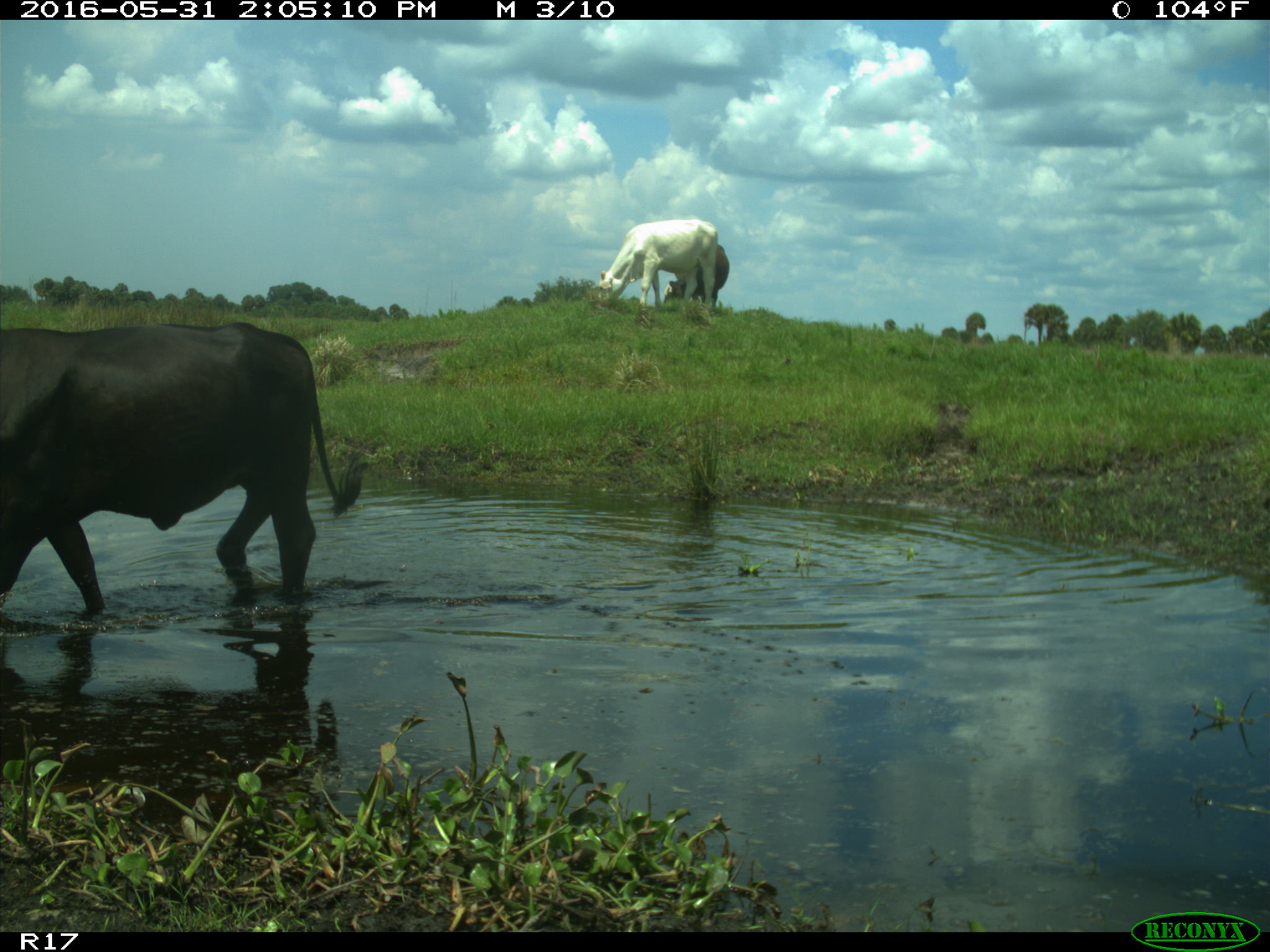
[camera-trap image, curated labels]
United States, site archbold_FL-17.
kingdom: Animalia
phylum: Chordata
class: Mammalia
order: Artiodactyla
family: Bovidae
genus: Bos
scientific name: Bos taurus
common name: domestic cow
Bos taurus (domestic cow).